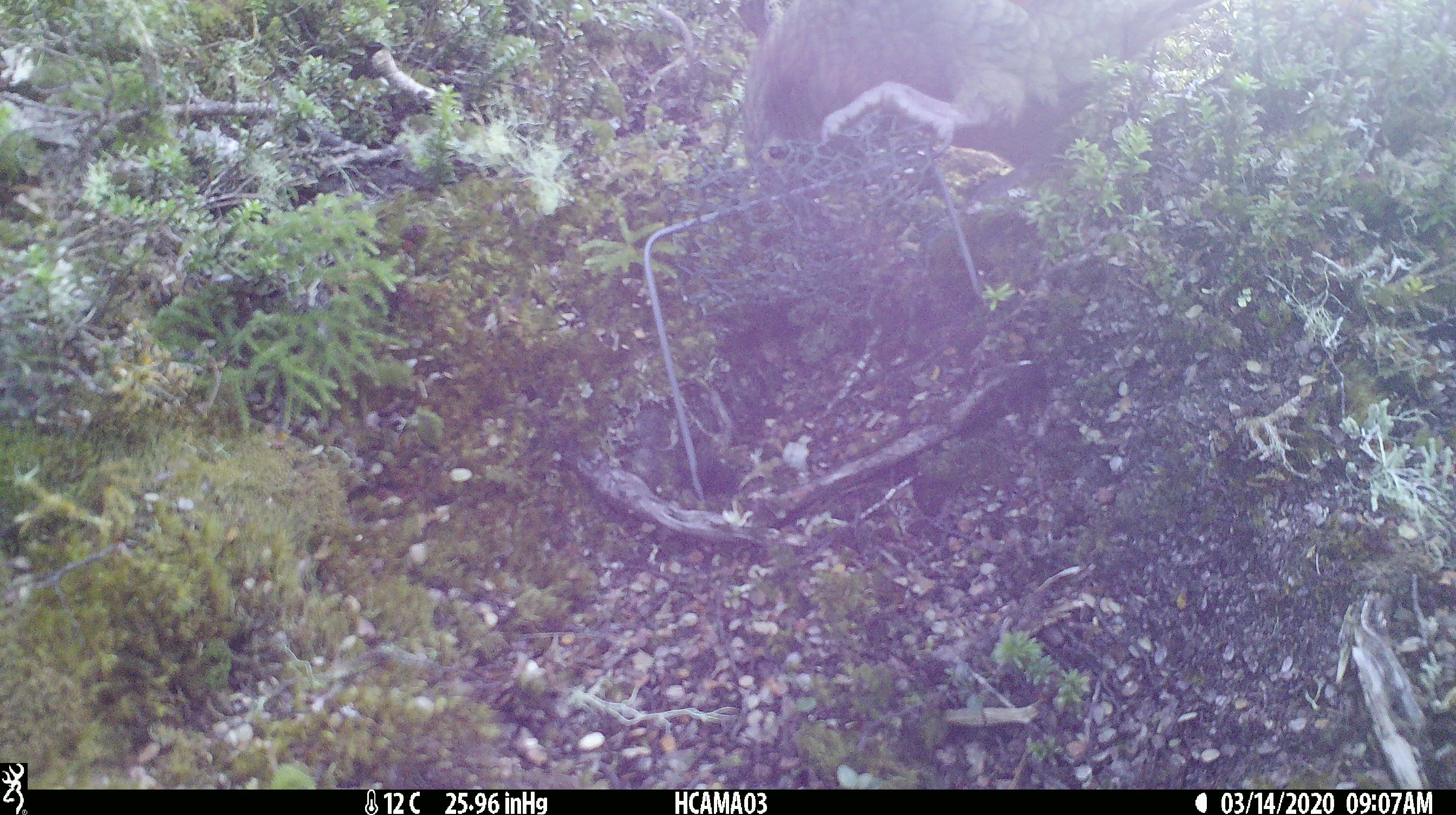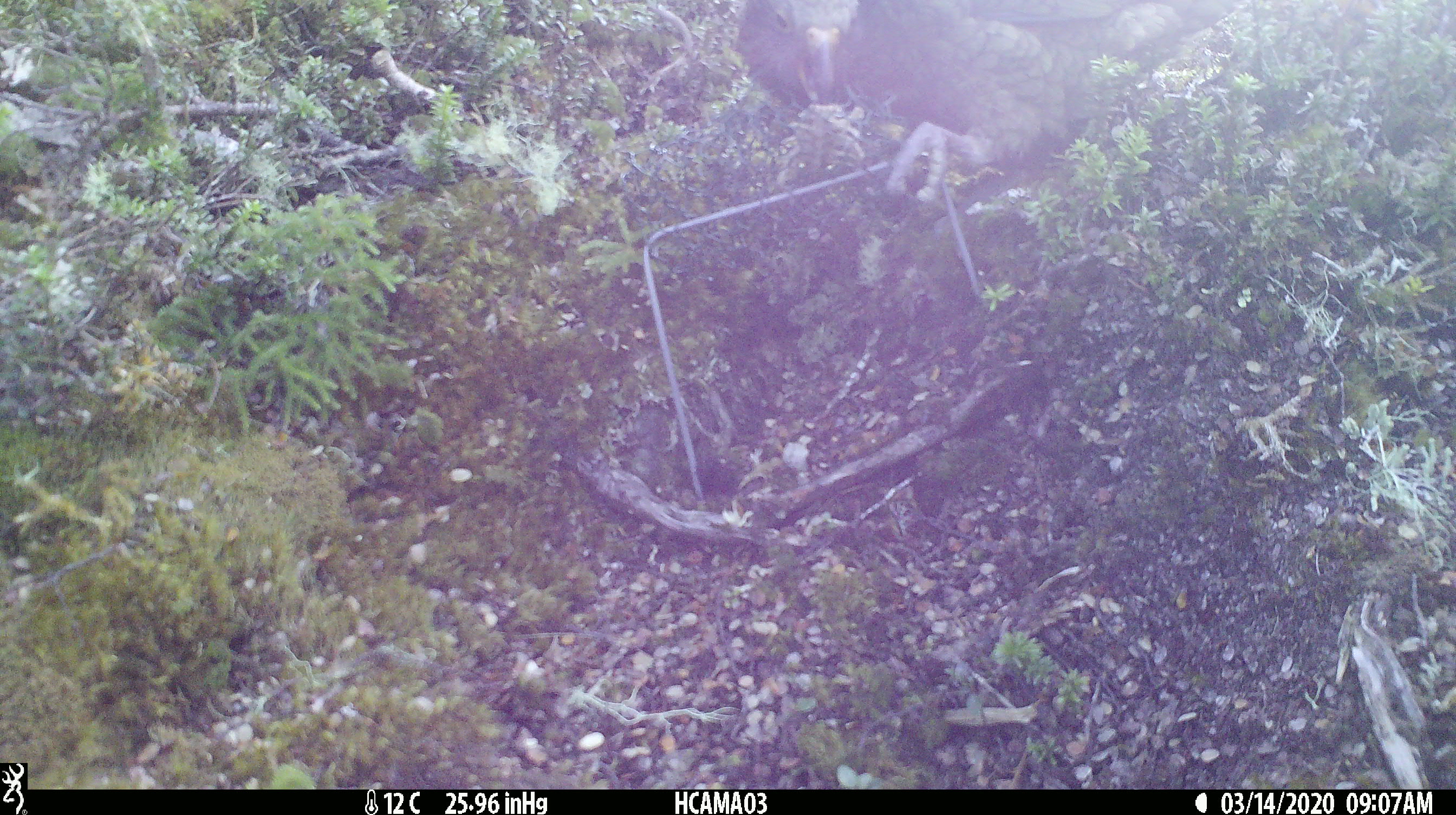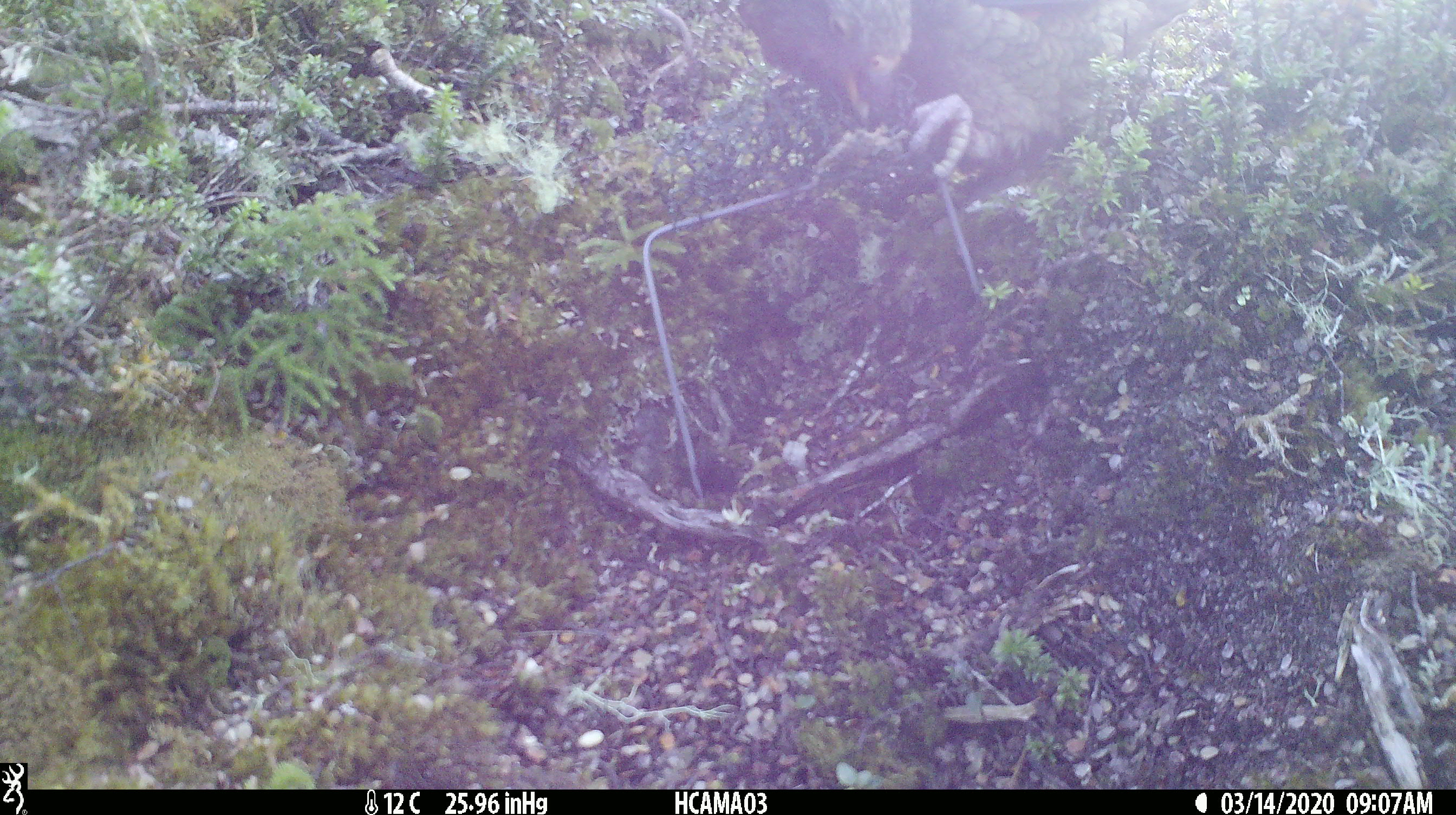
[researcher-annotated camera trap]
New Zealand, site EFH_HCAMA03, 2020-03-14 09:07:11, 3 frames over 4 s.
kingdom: Animalia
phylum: Chordata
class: Aves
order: Psittaciformes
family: Strigopidae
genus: Nestor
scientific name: Nestor notabilis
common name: kea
Kea (Nestor notabilis).